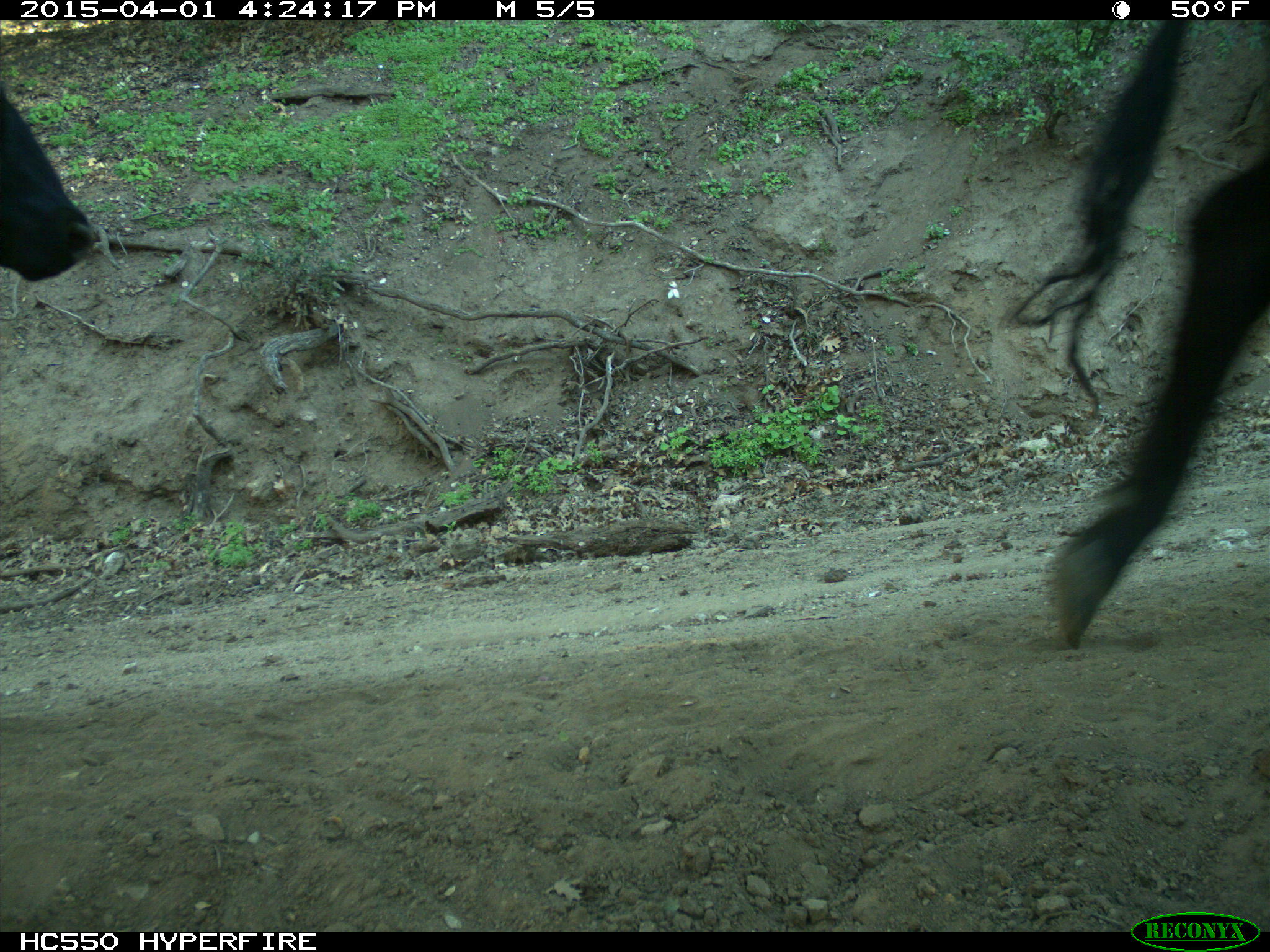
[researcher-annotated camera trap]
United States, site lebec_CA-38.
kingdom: Animalia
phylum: Chordata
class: Mammalia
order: Artiodactyla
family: Bovidae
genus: Bos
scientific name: Bos taurus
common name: domestic cow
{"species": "Bos taurus (domestic cow)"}